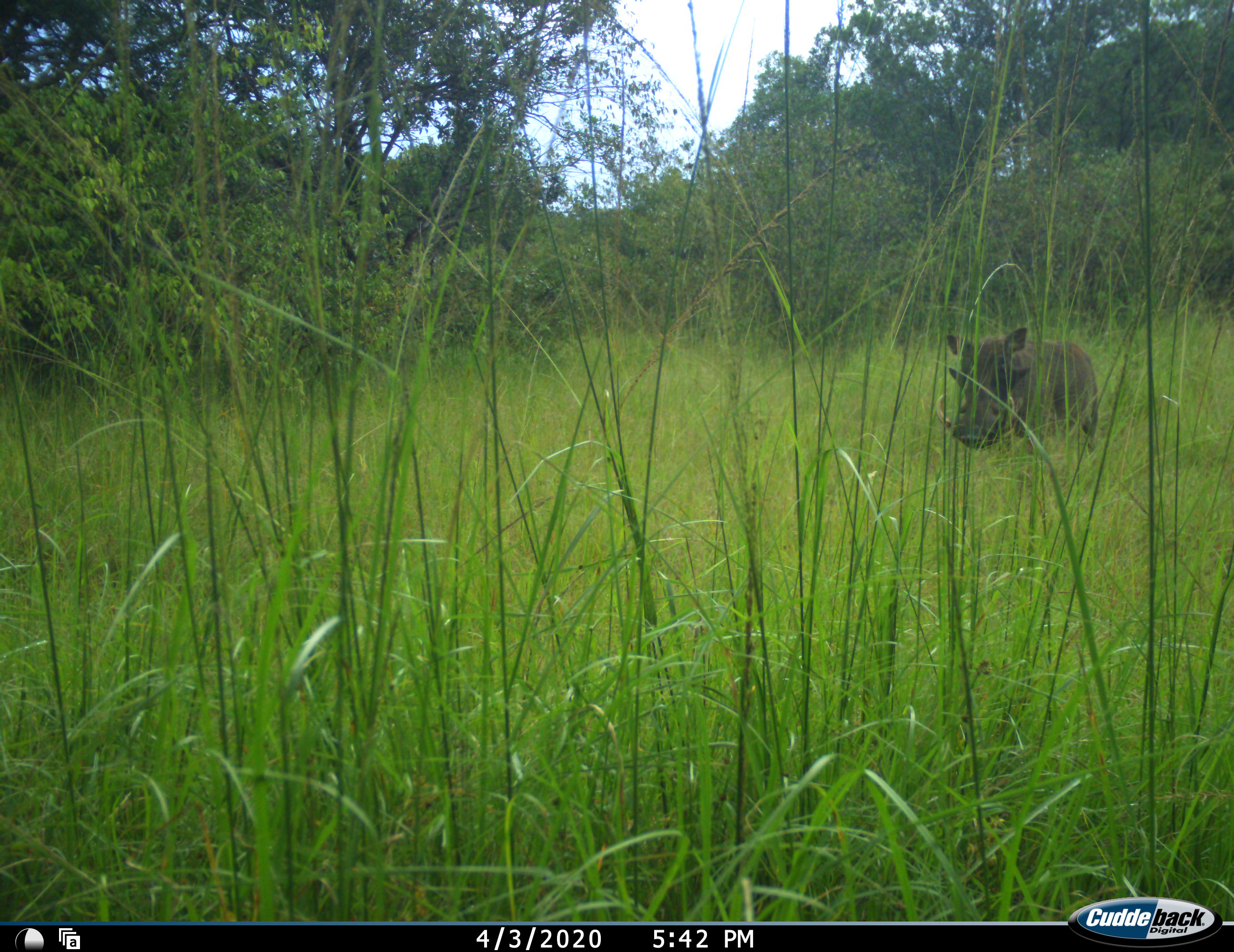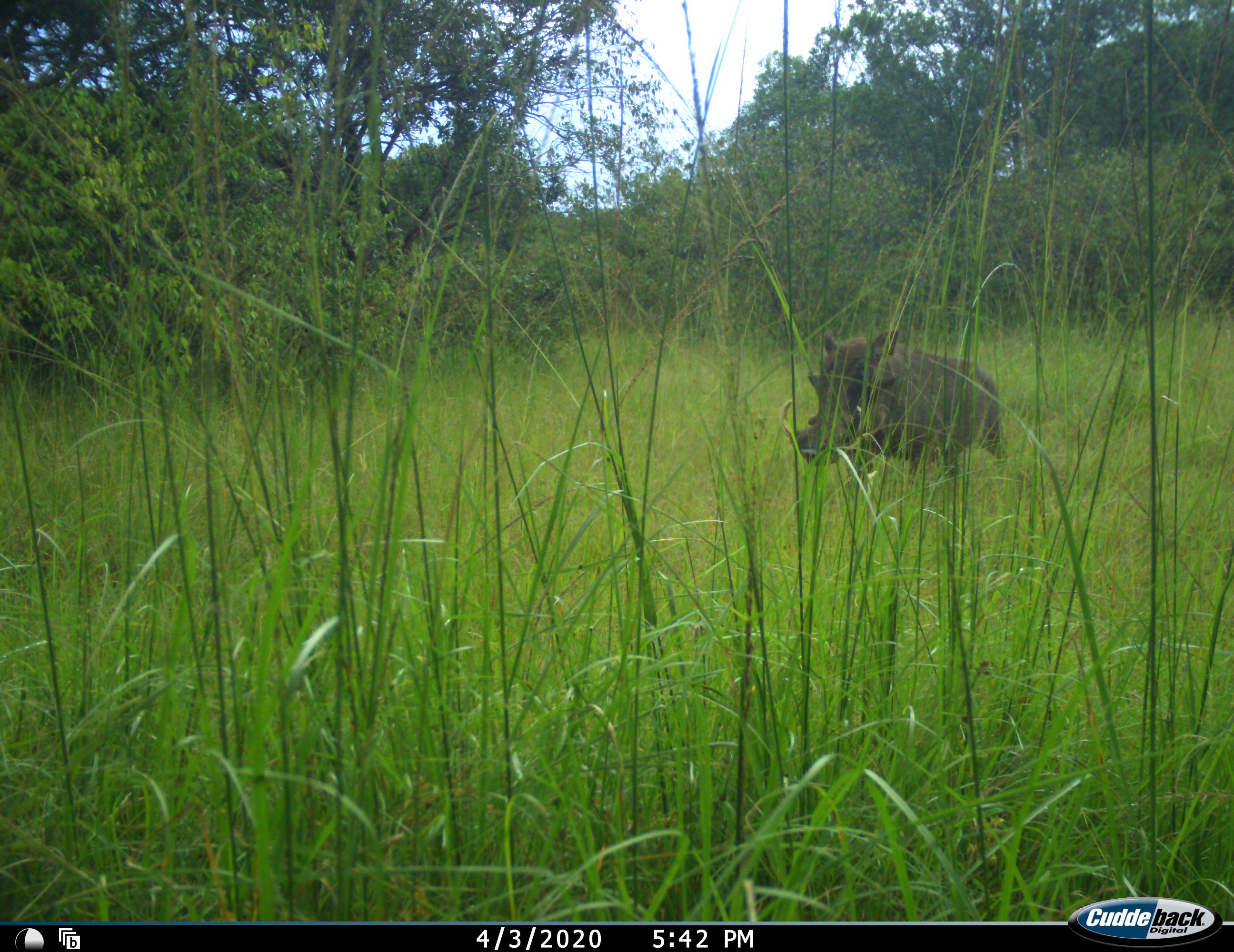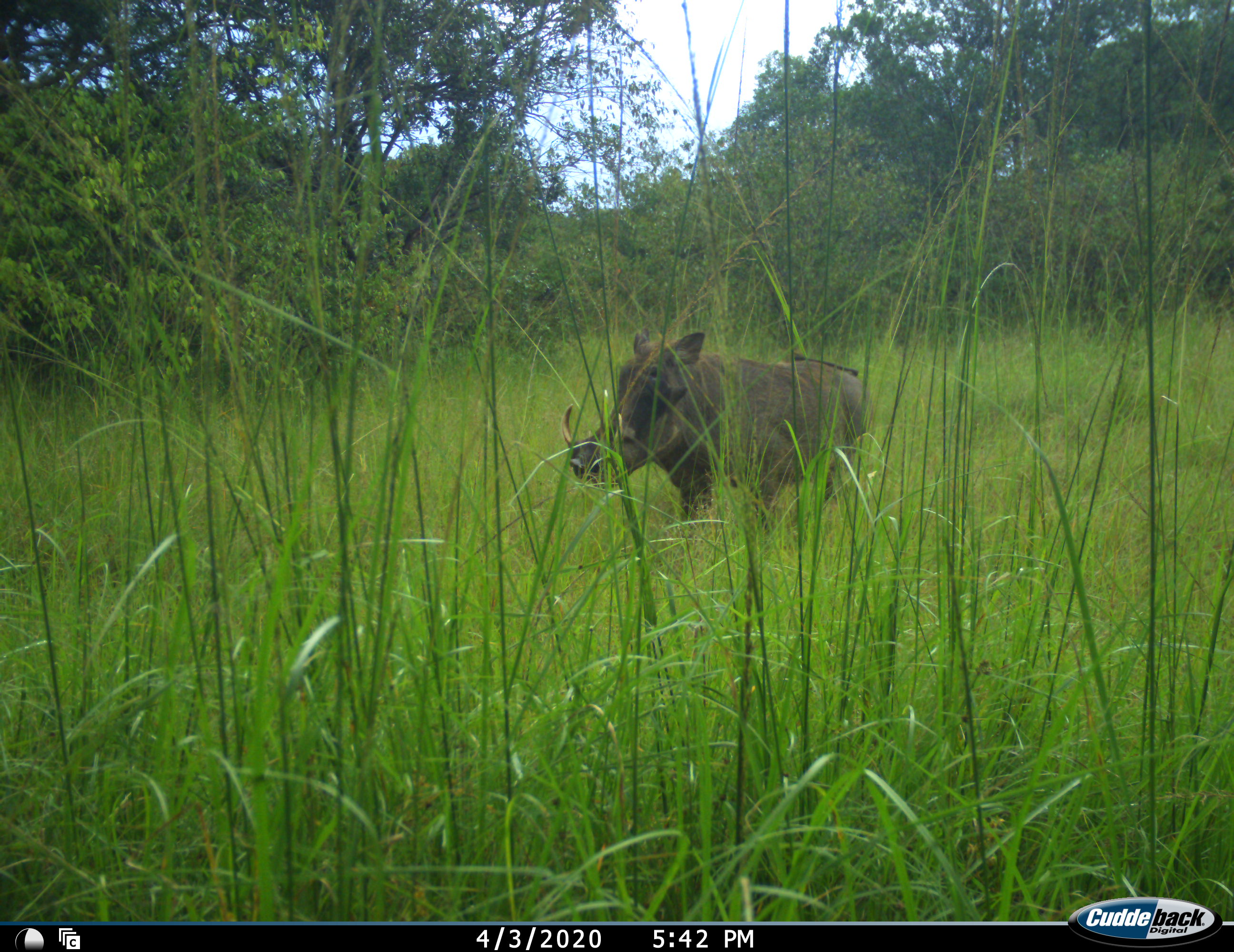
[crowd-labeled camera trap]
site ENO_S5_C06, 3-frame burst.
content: unidentified animal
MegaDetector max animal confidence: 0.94